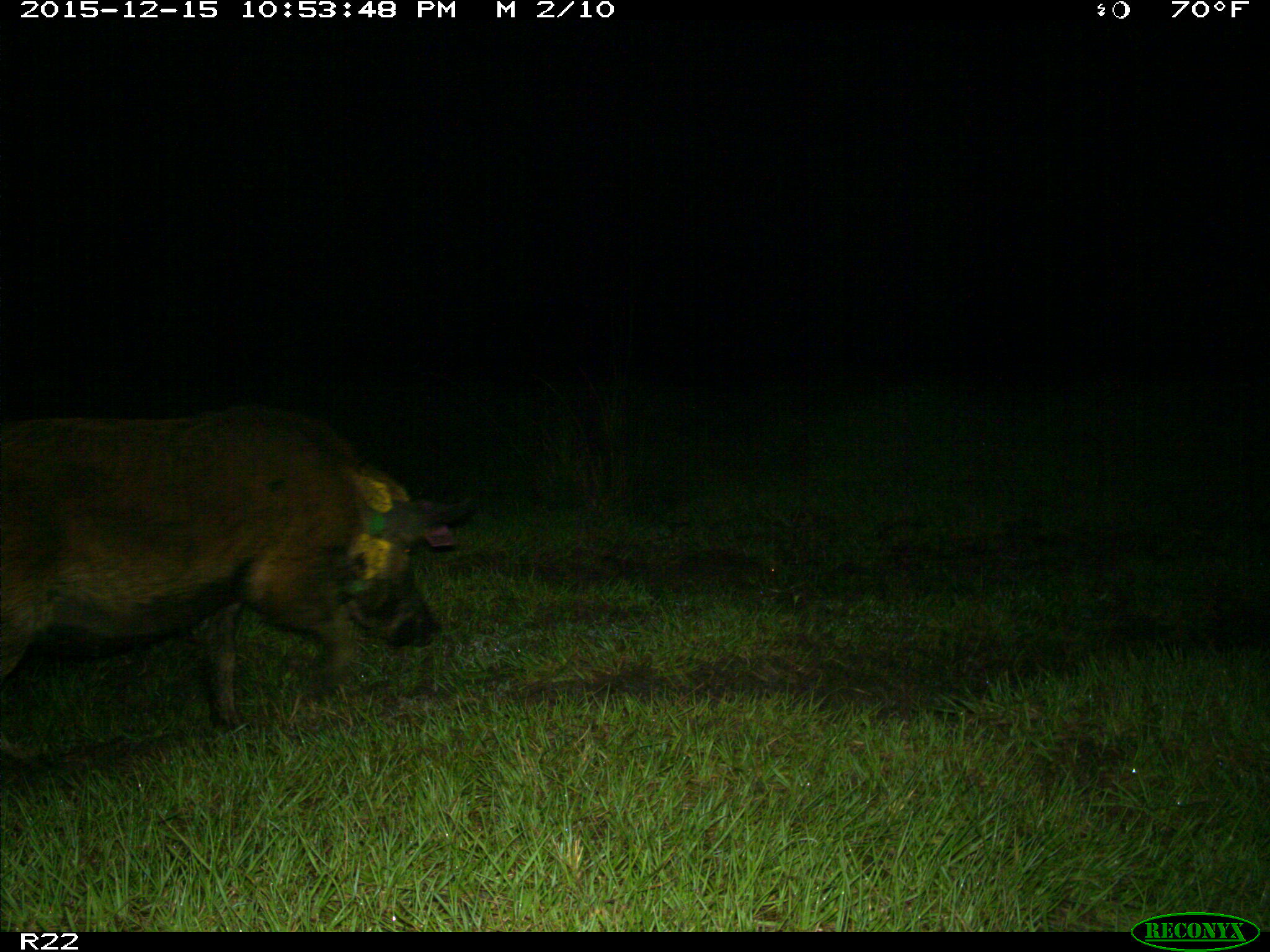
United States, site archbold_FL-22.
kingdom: Animalia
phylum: Chordata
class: Mammalia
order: Artiodactyla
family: Suidae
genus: Sus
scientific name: Sus scrofa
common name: wild boar